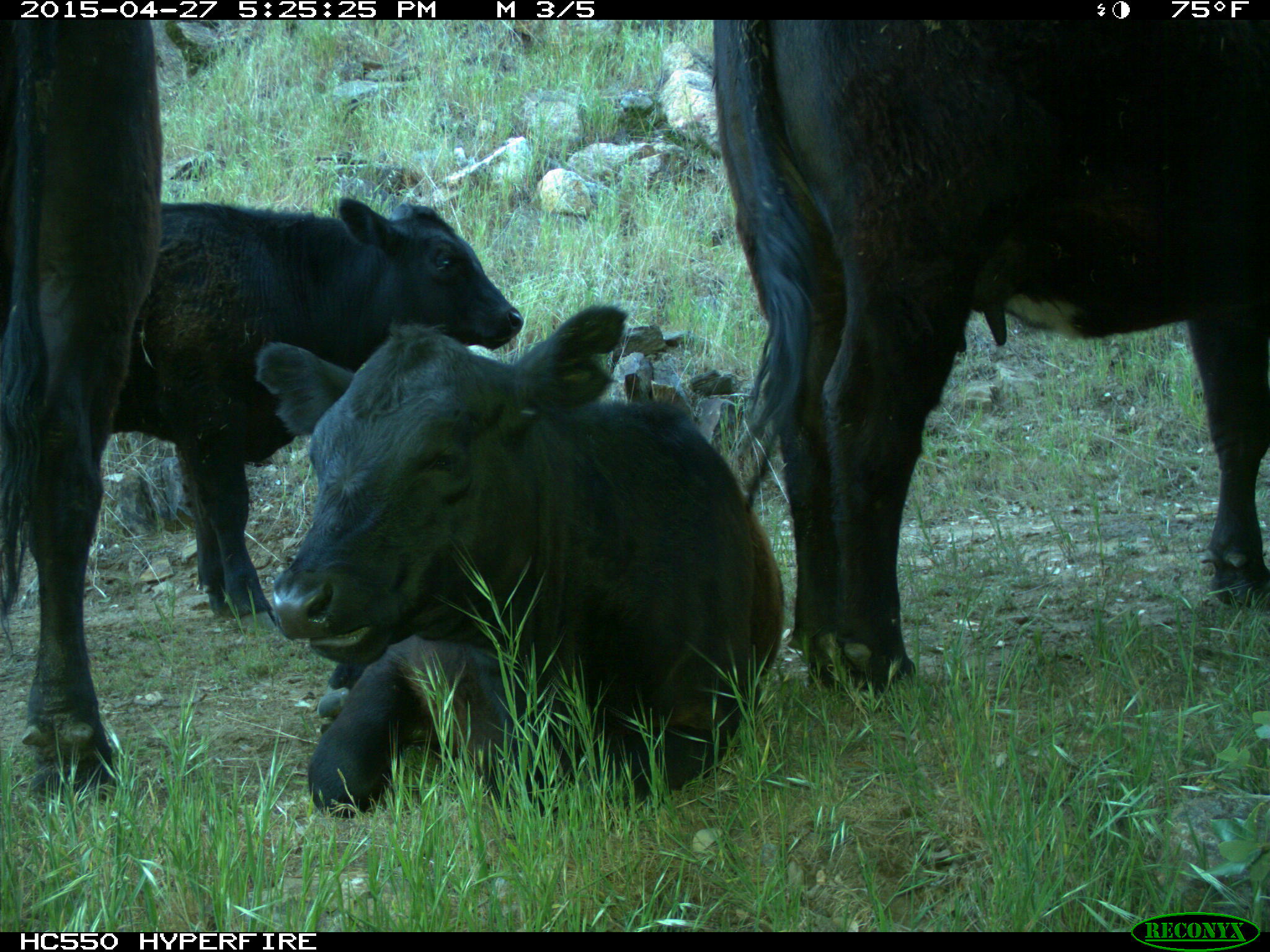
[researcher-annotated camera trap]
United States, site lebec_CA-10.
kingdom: Animalia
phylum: Chordata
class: Mammalia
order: Artiodactyla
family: Bovidae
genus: Bos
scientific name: Bos taurus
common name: domestic cow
Bos taurus (domestic cow).